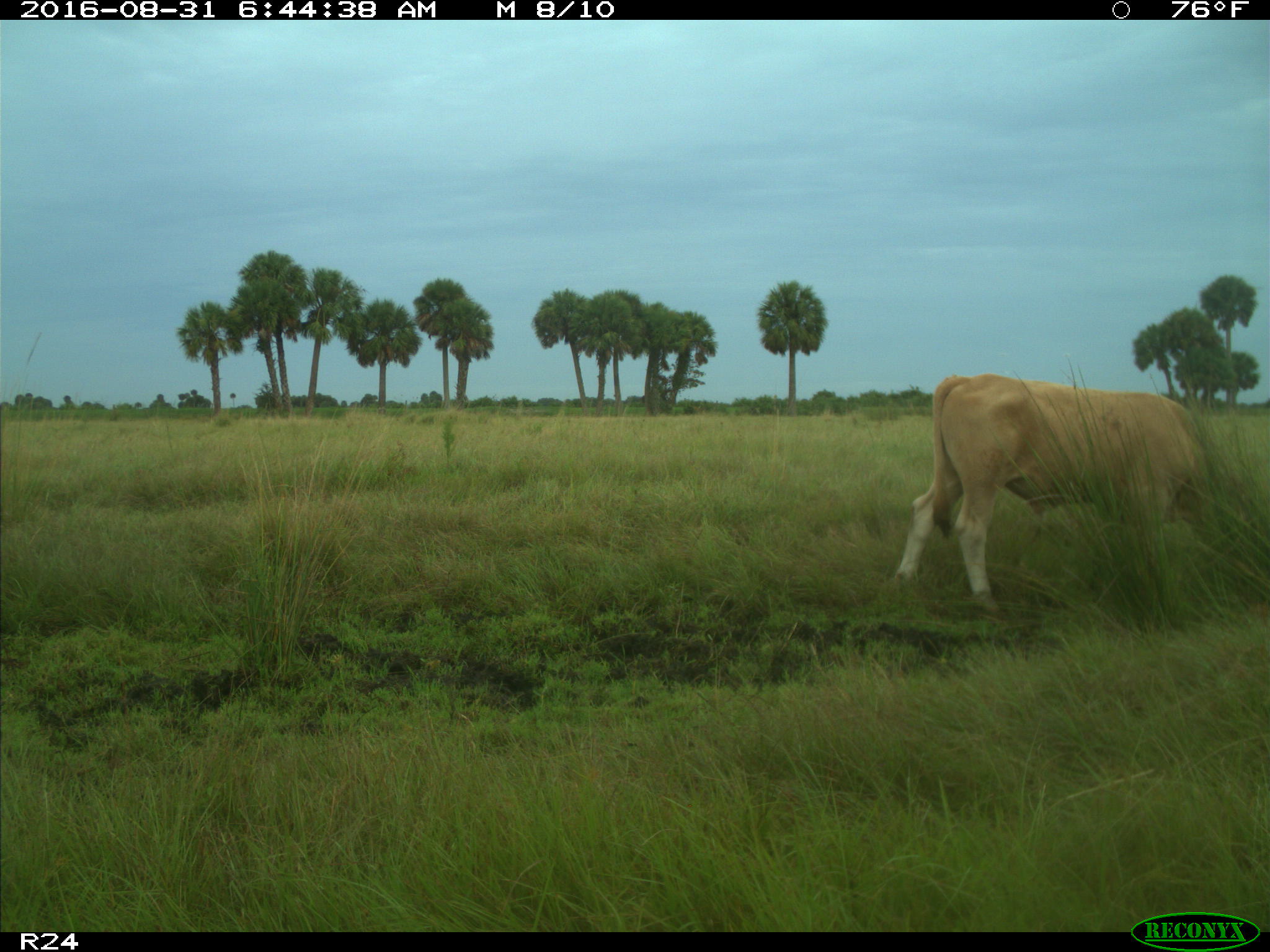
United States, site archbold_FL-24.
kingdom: Animalia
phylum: Chordata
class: Mammalia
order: Artiodactyla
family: Bovidae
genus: Bos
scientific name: Bos taurus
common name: domestic cow